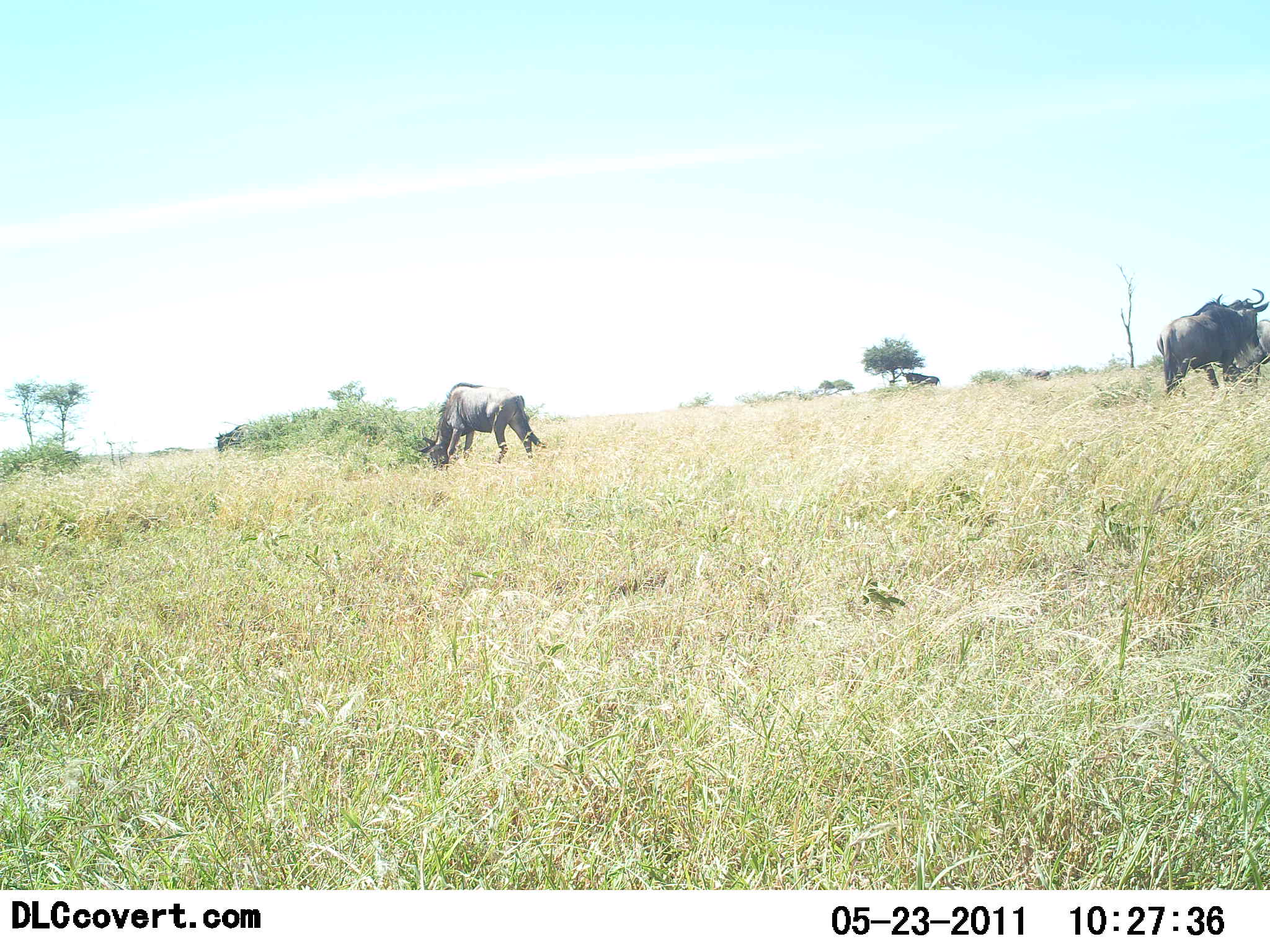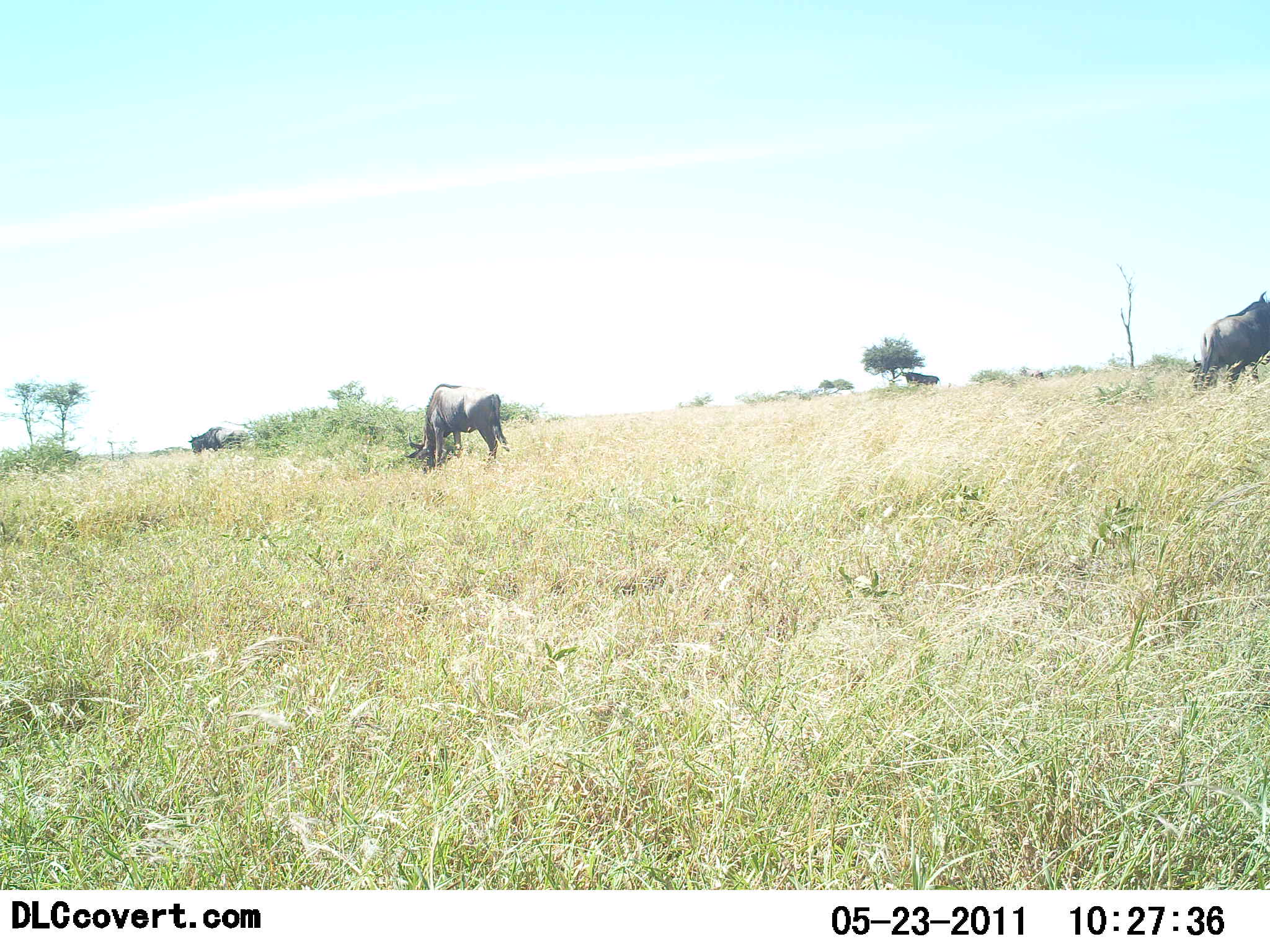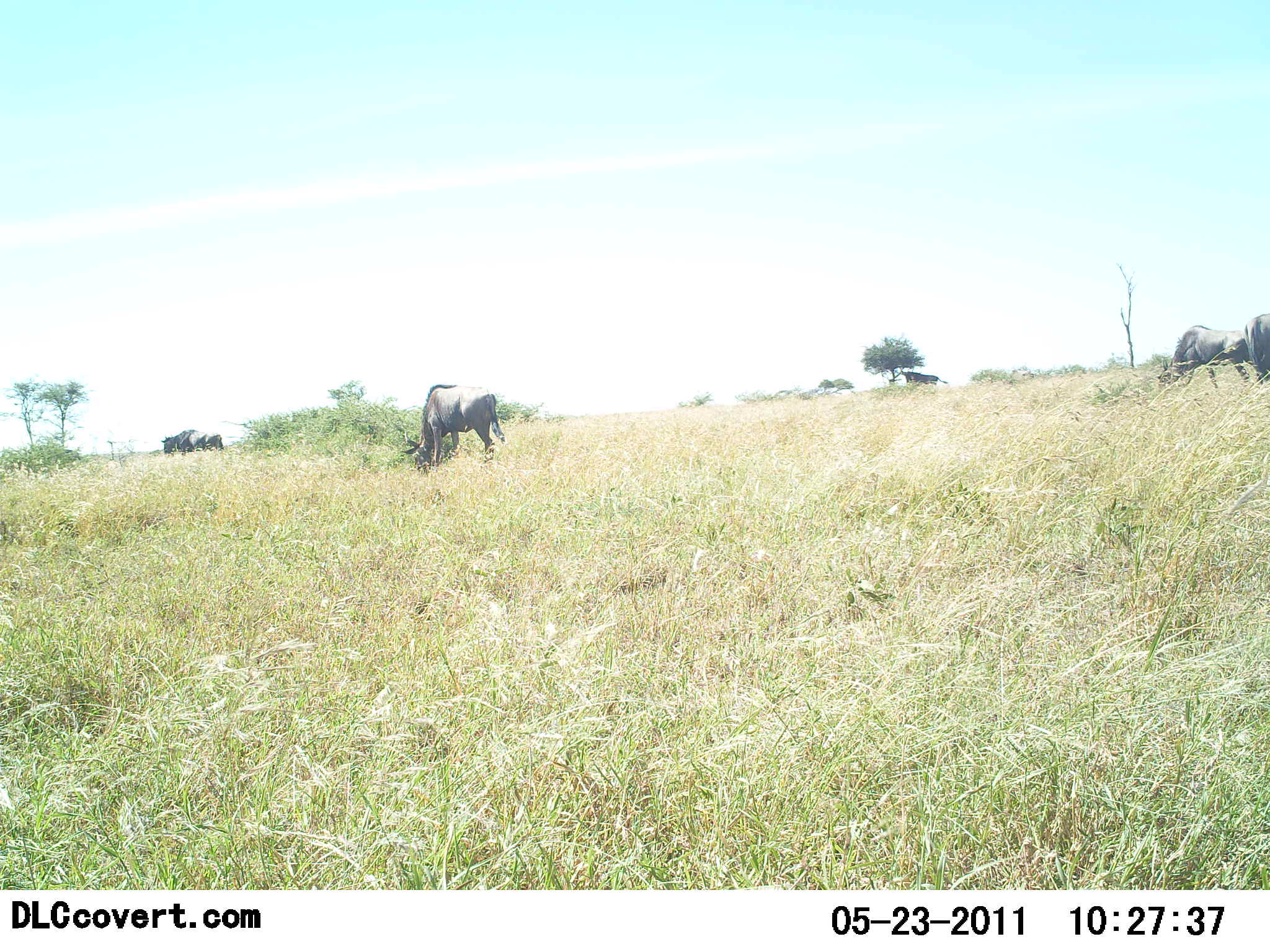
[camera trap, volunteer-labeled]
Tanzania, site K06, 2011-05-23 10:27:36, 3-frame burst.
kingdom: Animalia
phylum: Chordata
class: Mammalia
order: Artiodactyla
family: Bovidae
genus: Connochaetes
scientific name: Connochaetes taurinus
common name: blue wildebeest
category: wildebeest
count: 4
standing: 27%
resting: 9%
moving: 36%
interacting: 0%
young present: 0%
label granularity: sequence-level